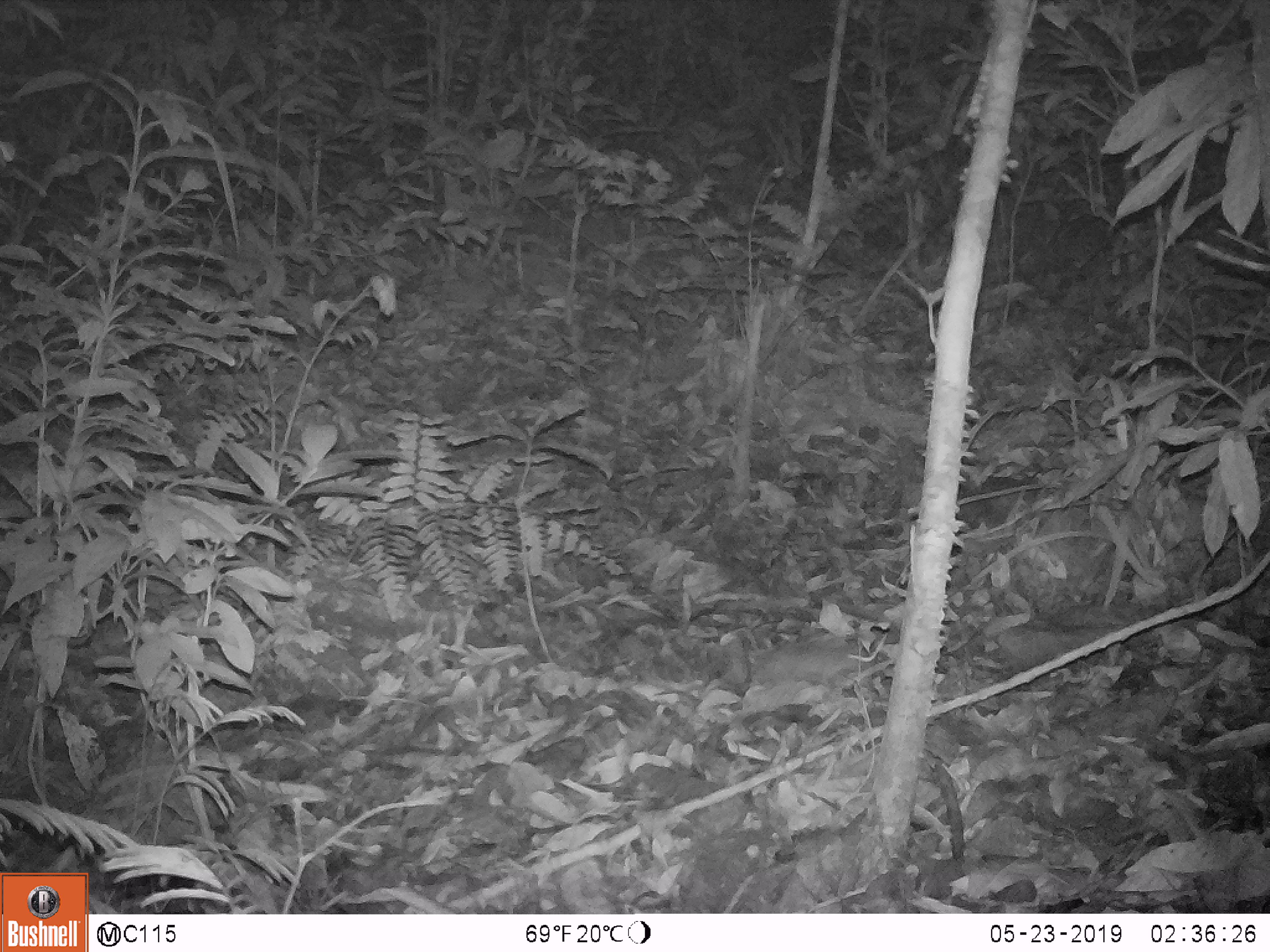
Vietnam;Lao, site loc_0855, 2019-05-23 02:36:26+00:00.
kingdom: Animalia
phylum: Chordata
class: Mammalia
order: Rodentia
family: Muridae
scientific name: Muridae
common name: old-world mice and rats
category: unidentified murid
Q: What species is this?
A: Unidentified murid (old-world mice and rats) (Muridae).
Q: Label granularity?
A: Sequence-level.